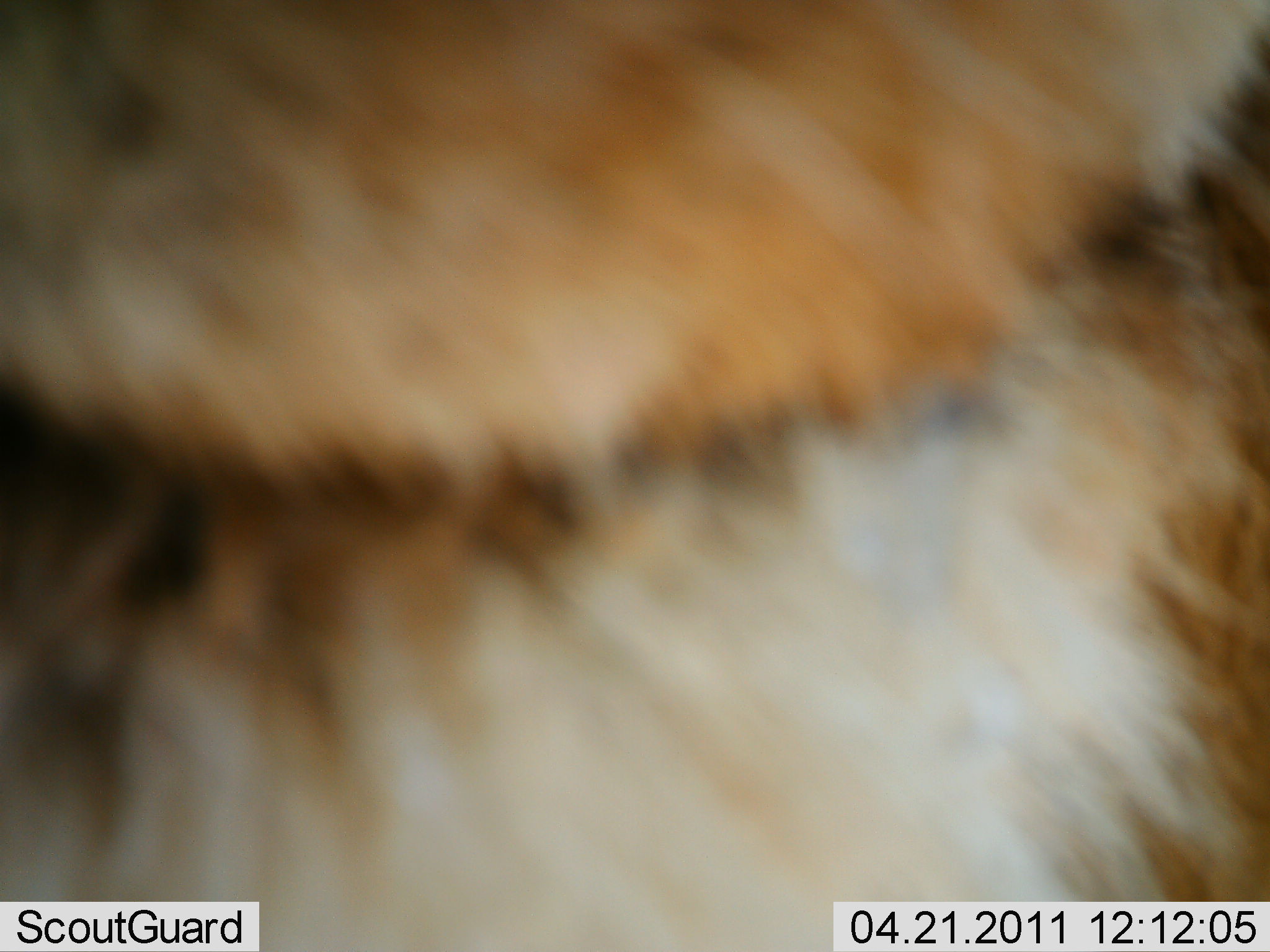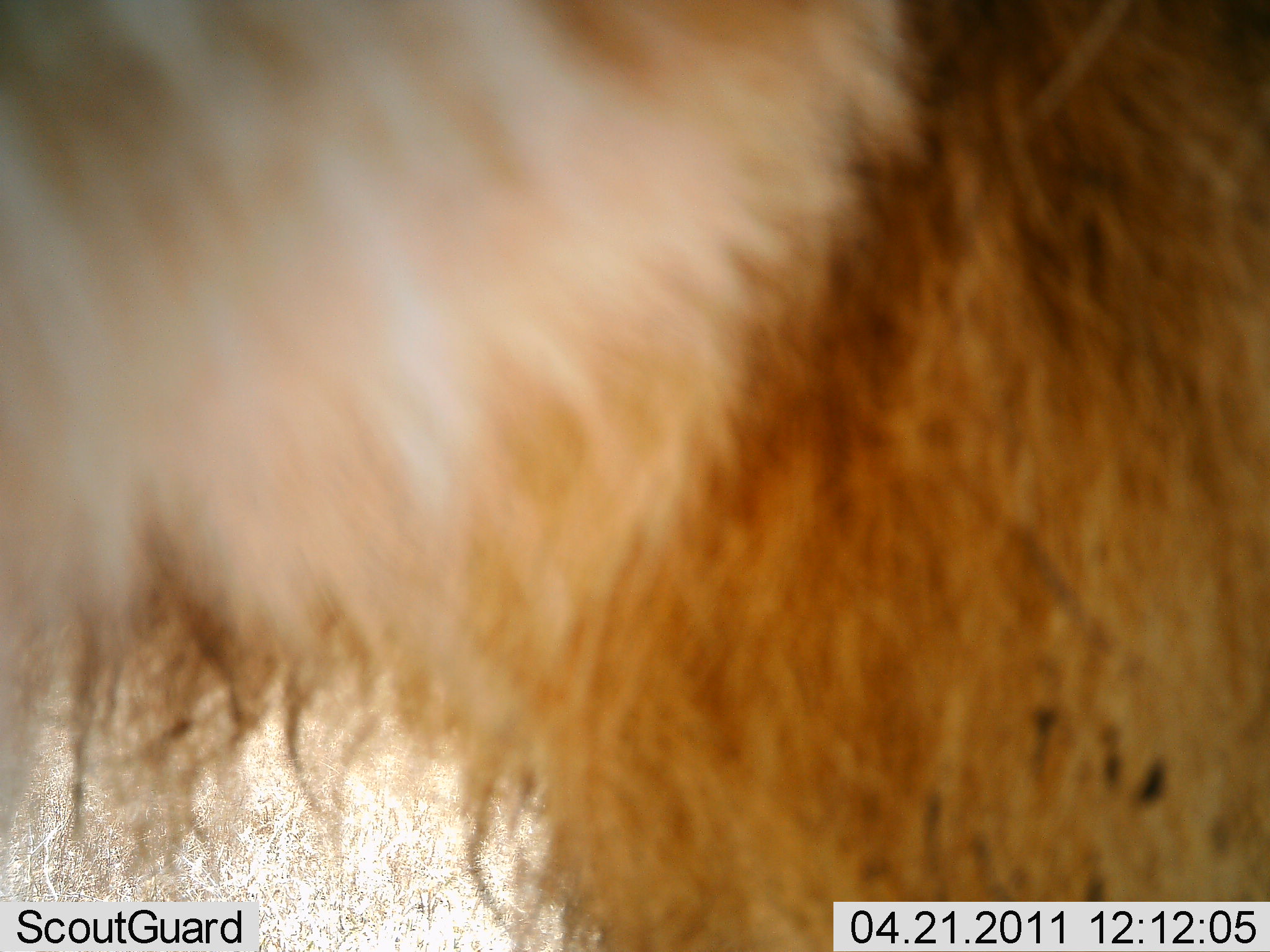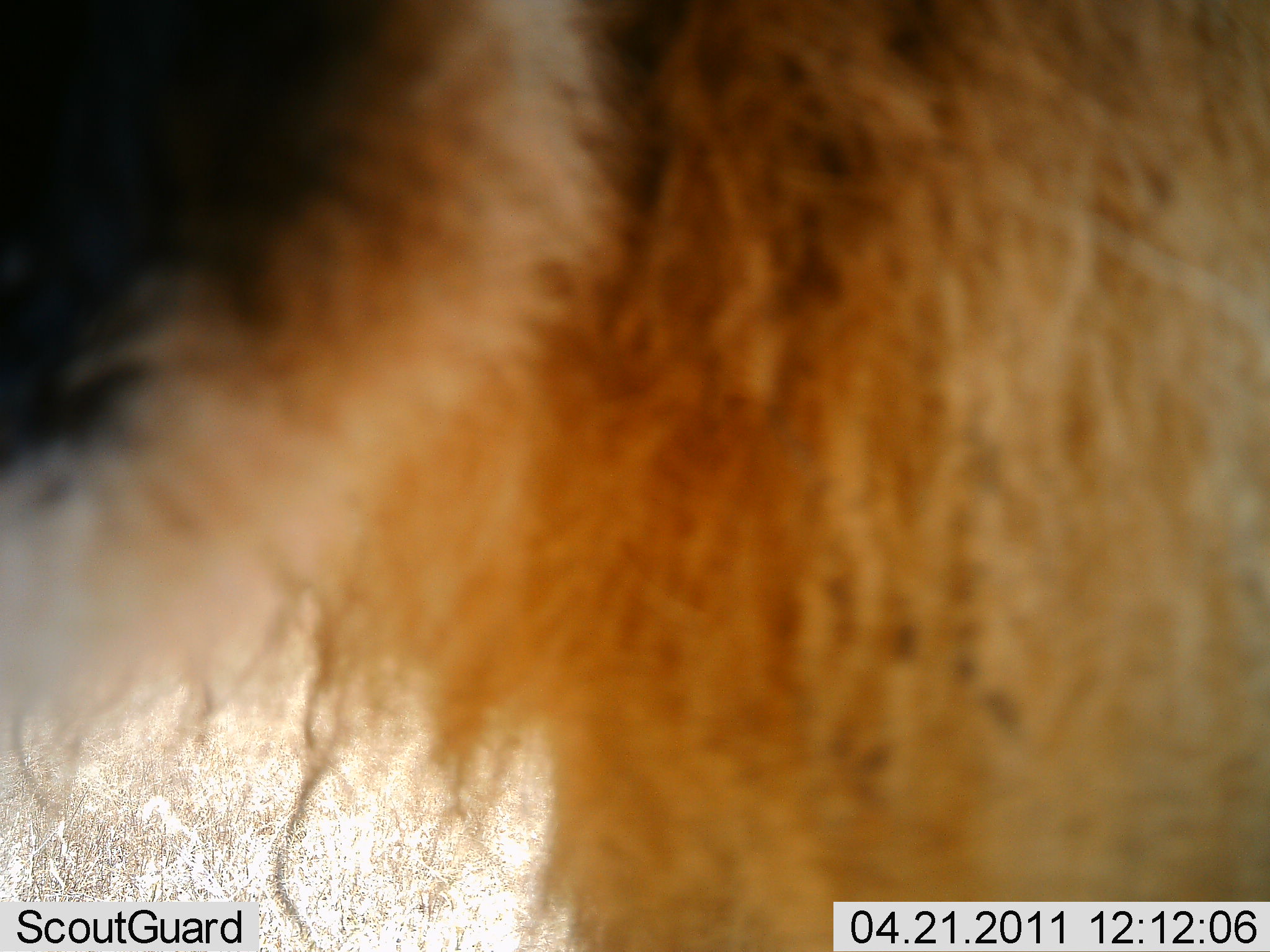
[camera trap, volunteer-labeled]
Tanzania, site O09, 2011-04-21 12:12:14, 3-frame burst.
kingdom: Animalia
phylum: Chordata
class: Mammalia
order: Carnivora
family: Felidae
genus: Panthera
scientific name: Panthera leo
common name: lion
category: lionfemale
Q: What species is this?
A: Lionfemale (lion) (Panthera leo).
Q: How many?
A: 1.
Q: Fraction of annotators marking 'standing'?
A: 25%.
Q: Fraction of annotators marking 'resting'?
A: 25%.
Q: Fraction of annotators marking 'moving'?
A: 50%.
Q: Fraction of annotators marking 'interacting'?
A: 50%.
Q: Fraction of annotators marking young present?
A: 0%.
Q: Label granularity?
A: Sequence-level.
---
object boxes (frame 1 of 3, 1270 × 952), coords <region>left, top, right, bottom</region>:
animal: <region>1, 1, 1267, 952</region>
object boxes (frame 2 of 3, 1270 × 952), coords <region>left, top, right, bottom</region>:
animal: <region>1, 1, 1270, 951</region>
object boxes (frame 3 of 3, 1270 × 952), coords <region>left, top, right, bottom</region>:
animal: <region>0, 0, 1269, 951</region>